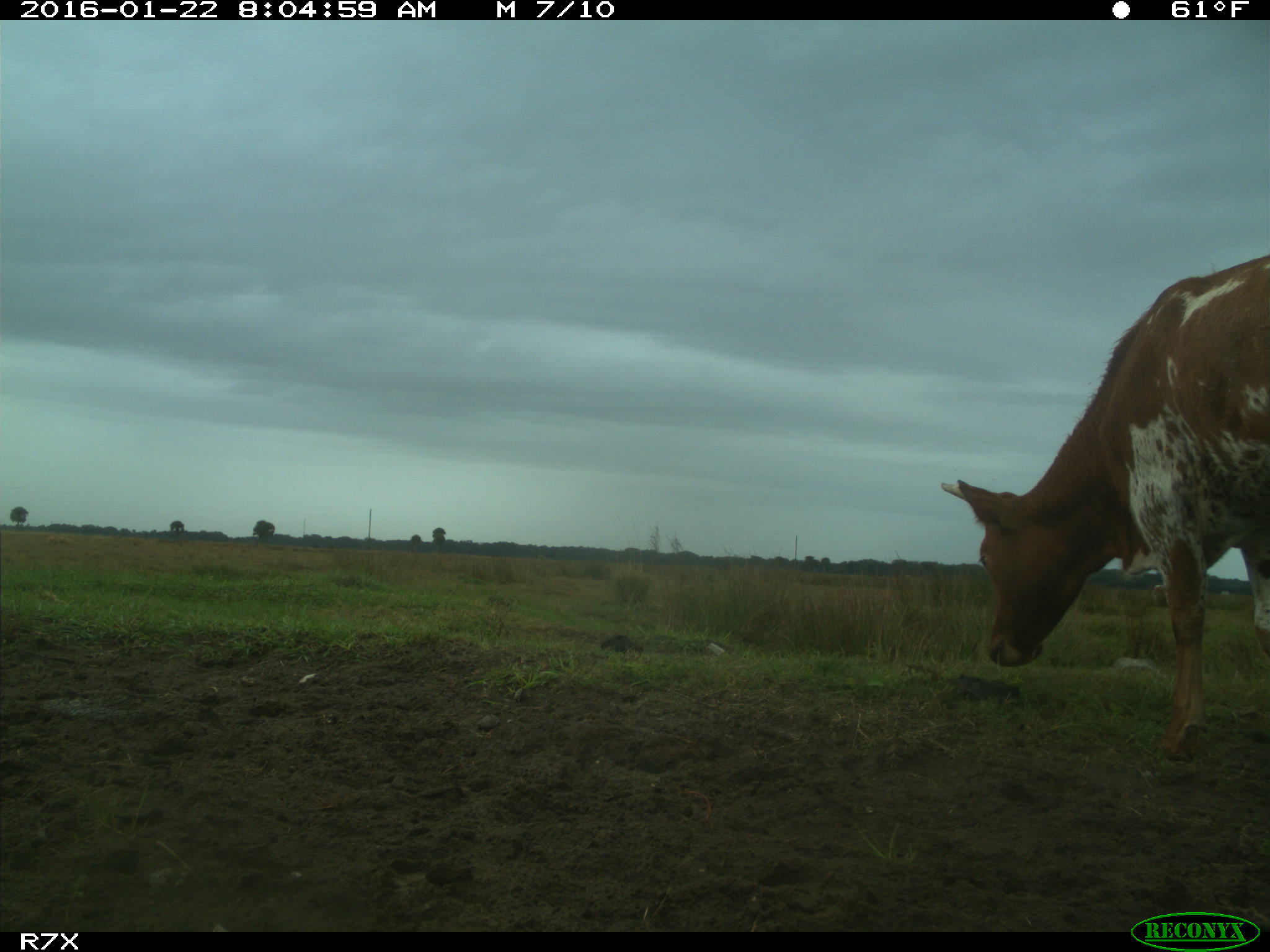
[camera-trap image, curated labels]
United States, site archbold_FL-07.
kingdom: Animalia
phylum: Chordata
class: Mammalia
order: Artiodactyla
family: Bovidae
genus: Bos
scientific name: Bos taurus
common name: domestic cow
Bos taurus (domestic cow).